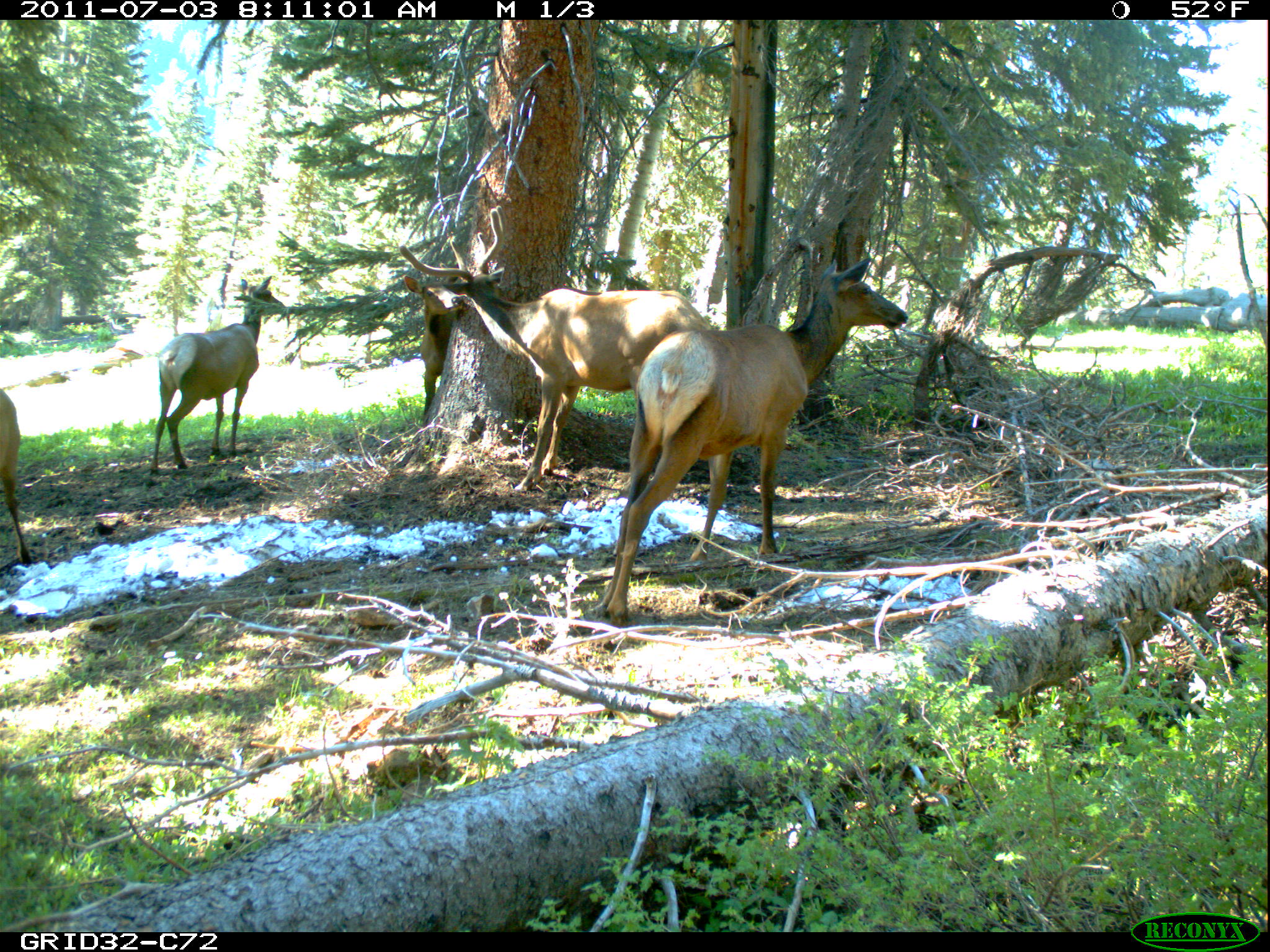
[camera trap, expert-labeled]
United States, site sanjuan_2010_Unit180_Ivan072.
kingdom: Animalia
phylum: Chordata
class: Mammalia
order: Artiodactyla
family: Cervidae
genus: Cervus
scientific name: Cervus elaphus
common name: red deer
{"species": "Cervus elaphus (red deer)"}